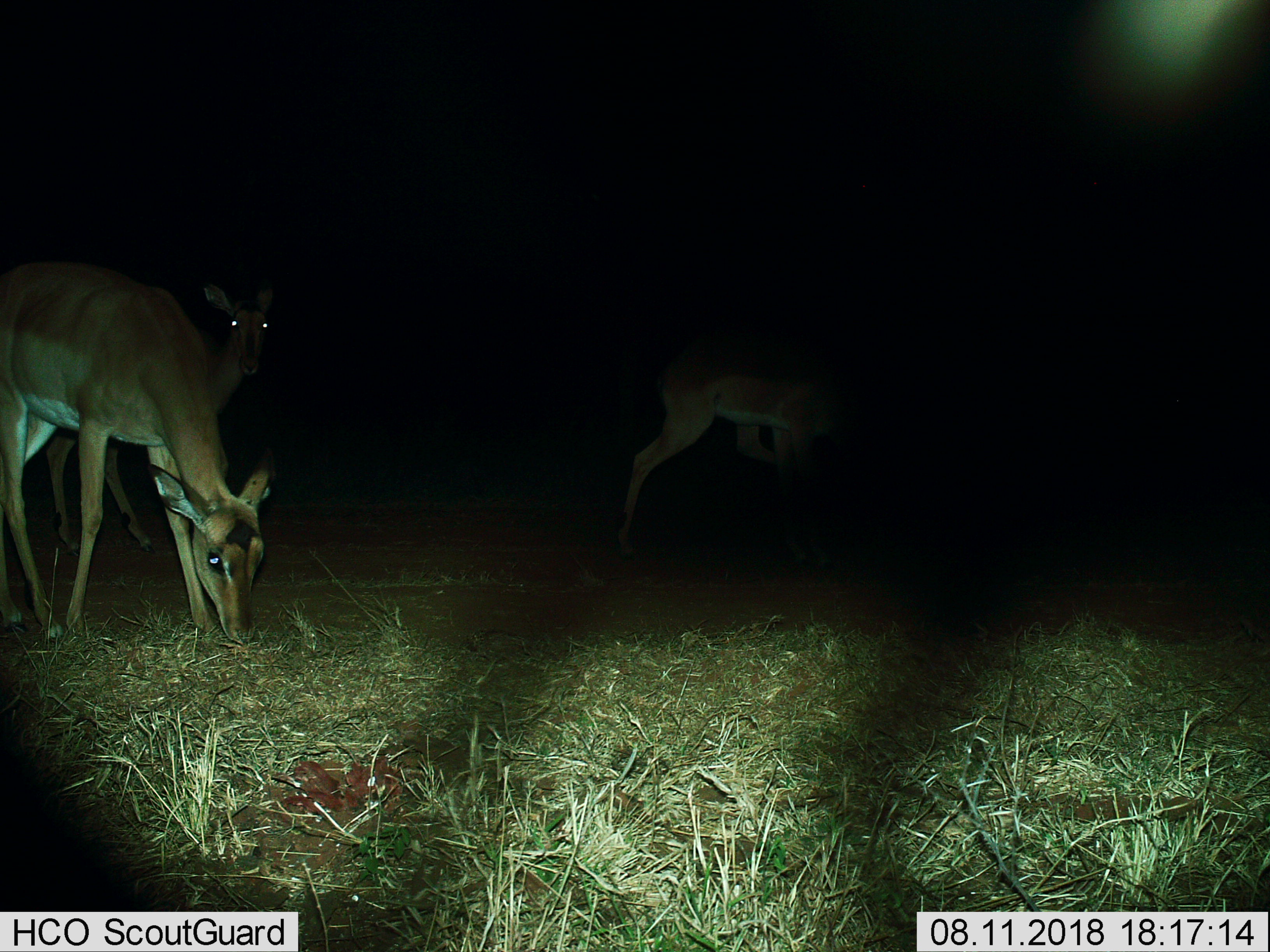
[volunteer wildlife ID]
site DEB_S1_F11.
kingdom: Animalia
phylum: Chordata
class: Mammalia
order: Artiodactyla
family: Bovidae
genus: Aepyceros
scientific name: Aepyceros melampus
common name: impala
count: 3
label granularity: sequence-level